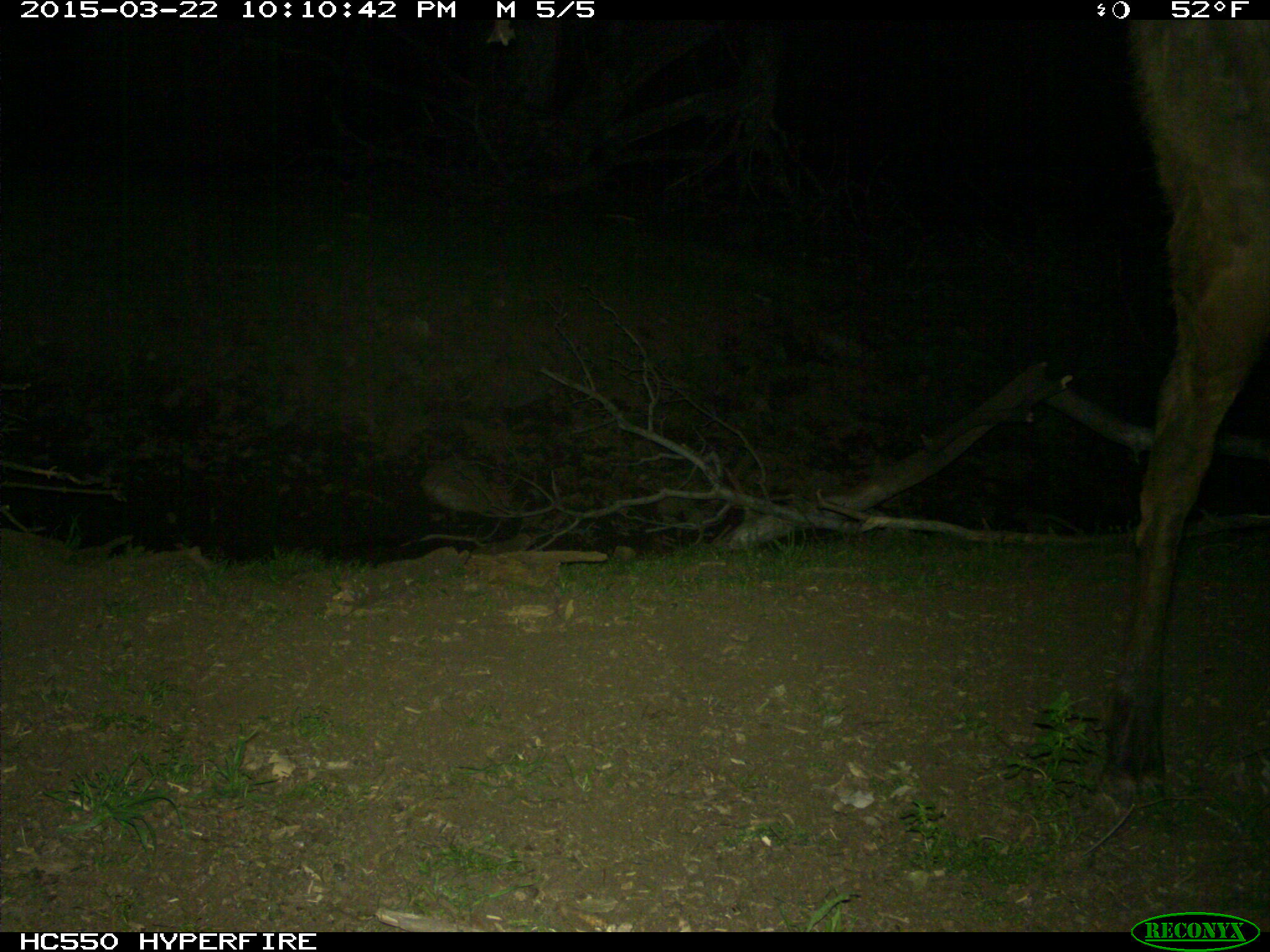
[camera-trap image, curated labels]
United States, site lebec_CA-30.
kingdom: Animalia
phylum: Chordata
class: Mammalia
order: Artiodactyla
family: Cervidae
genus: Cervus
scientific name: Cervus canadensis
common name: elk